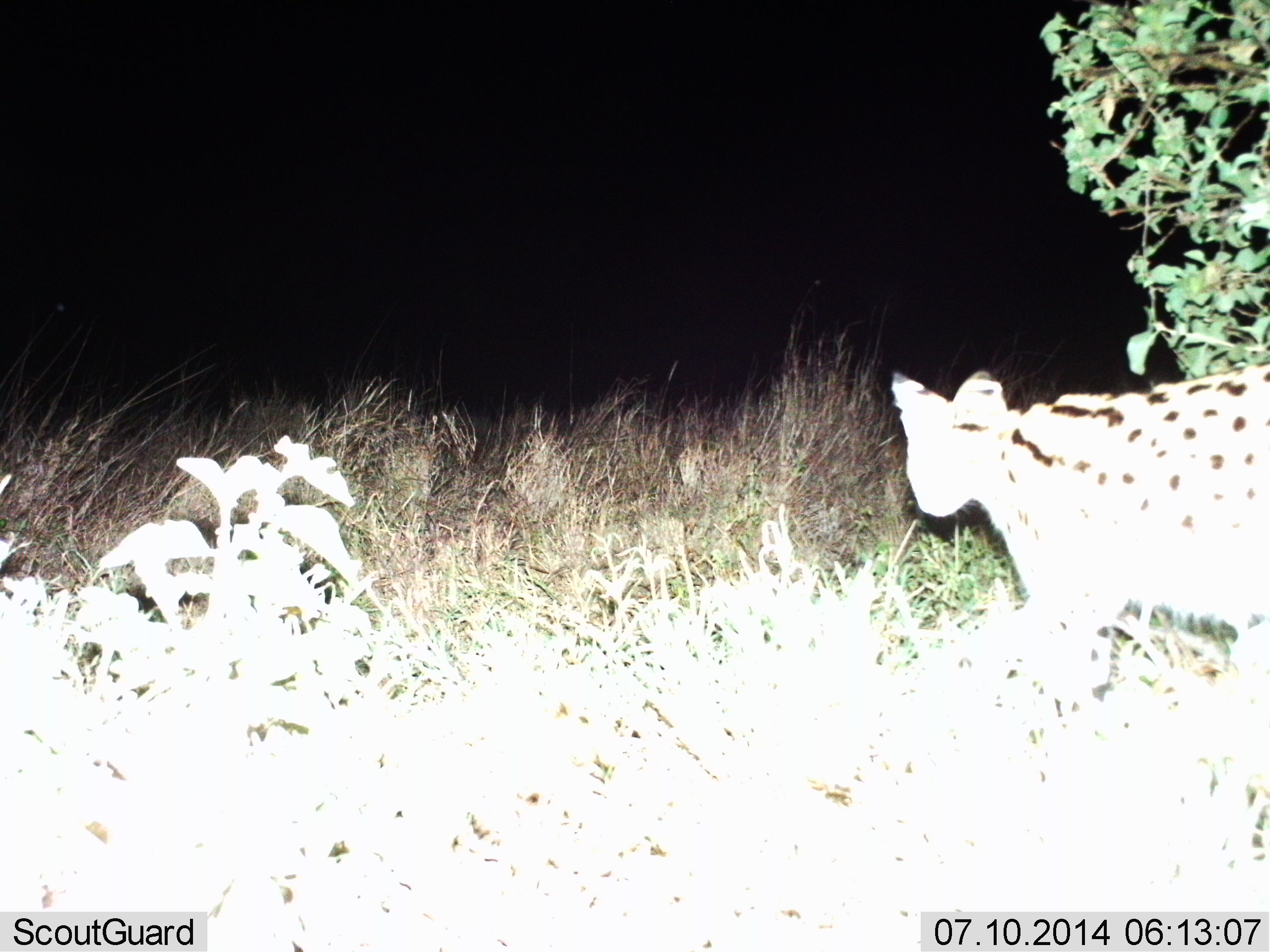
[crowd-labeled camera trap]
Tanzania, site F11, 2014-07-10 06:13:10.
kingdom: Animalia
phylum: Chordata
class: Mammalia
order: Carnivora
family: Felidae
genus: Leptailurus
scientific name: Leptailurus serval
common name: serval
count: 1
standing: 50%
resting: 0%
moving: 60%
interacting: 0%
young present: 0%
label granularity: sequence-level